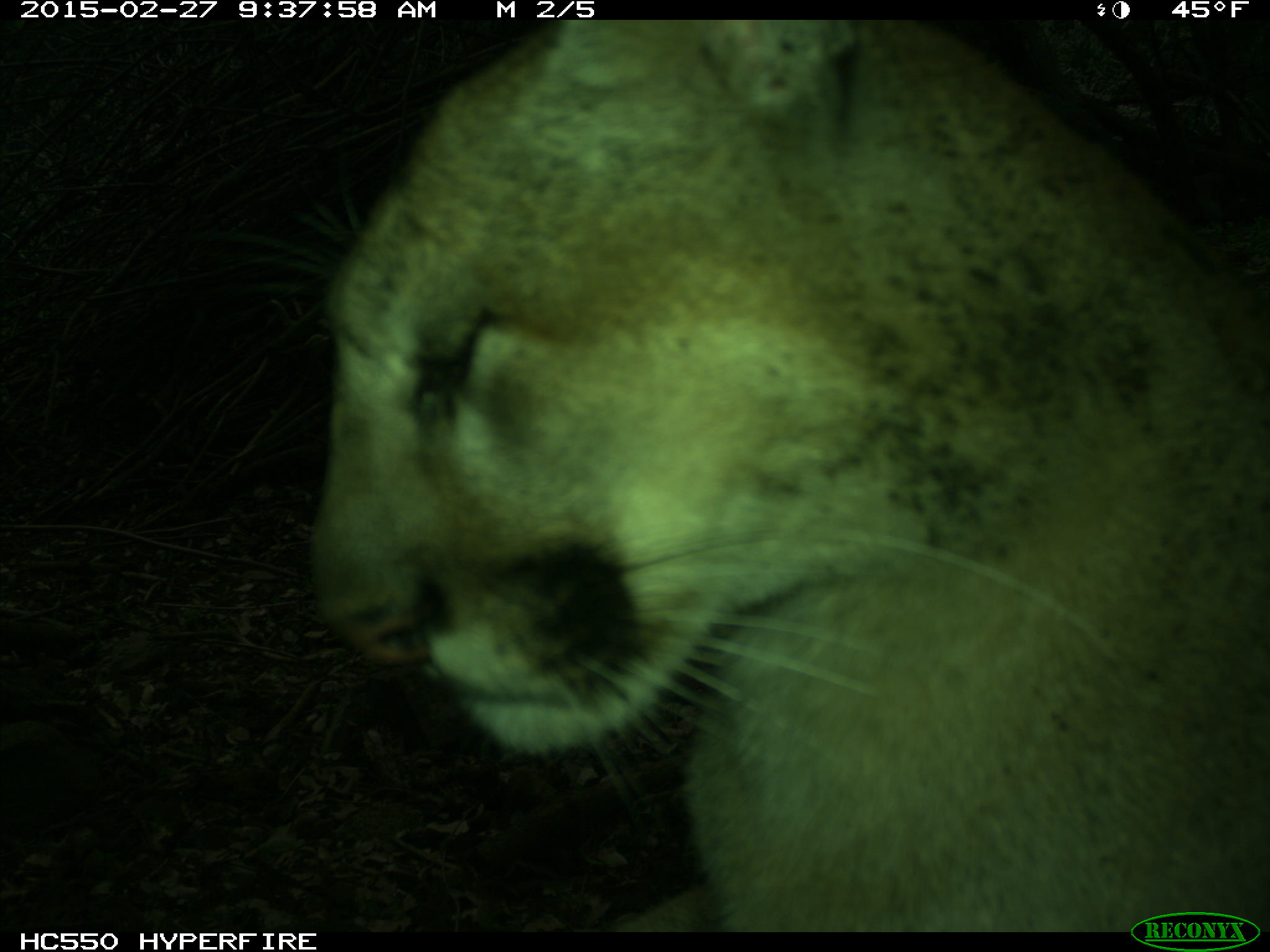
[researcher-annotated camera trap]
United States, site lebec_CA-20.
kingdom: Animalia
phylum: Chordata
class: Mammalia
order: Carnivora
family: Felidae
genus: Puma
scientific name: Puma concolor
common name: mountain lion